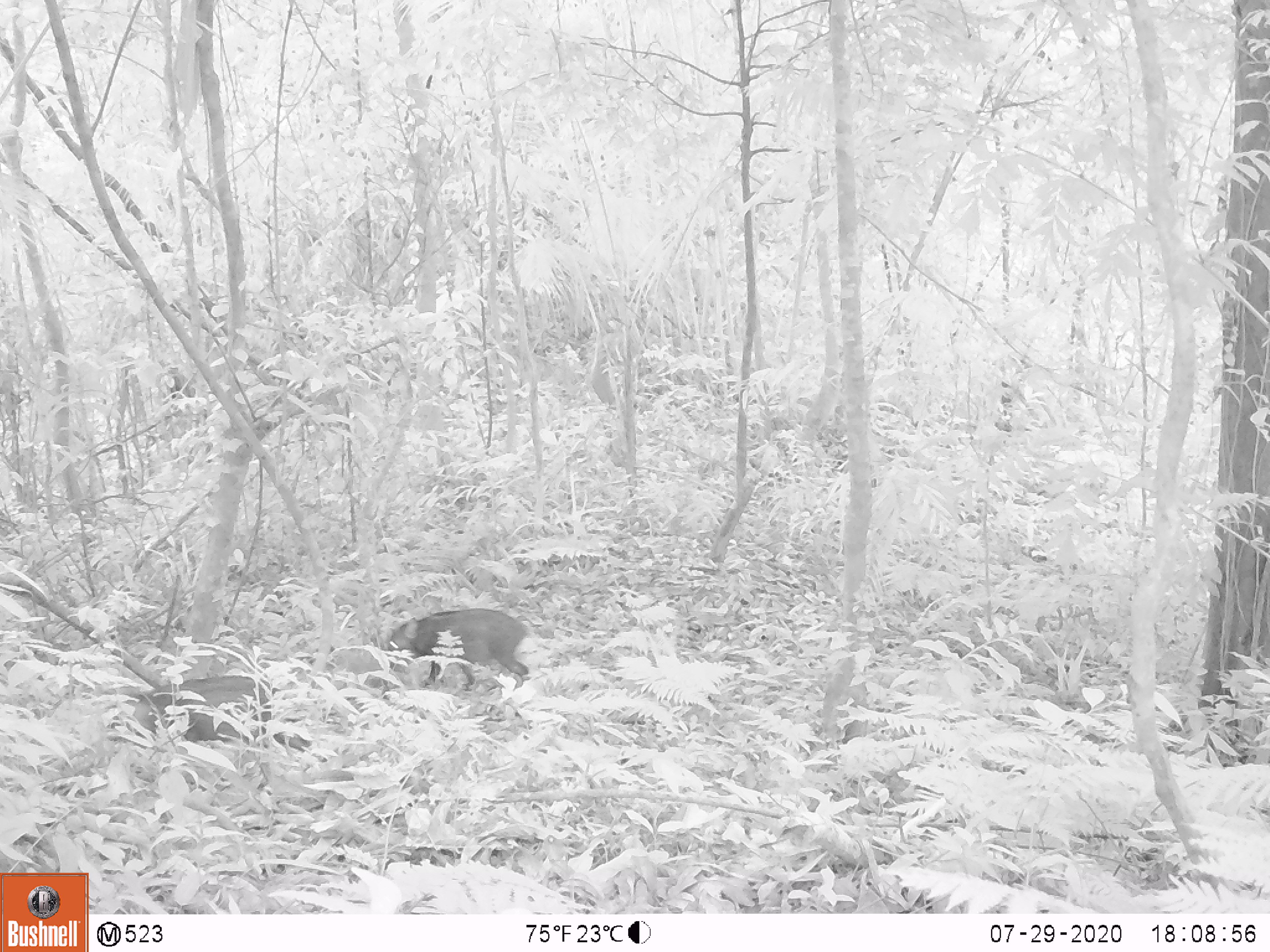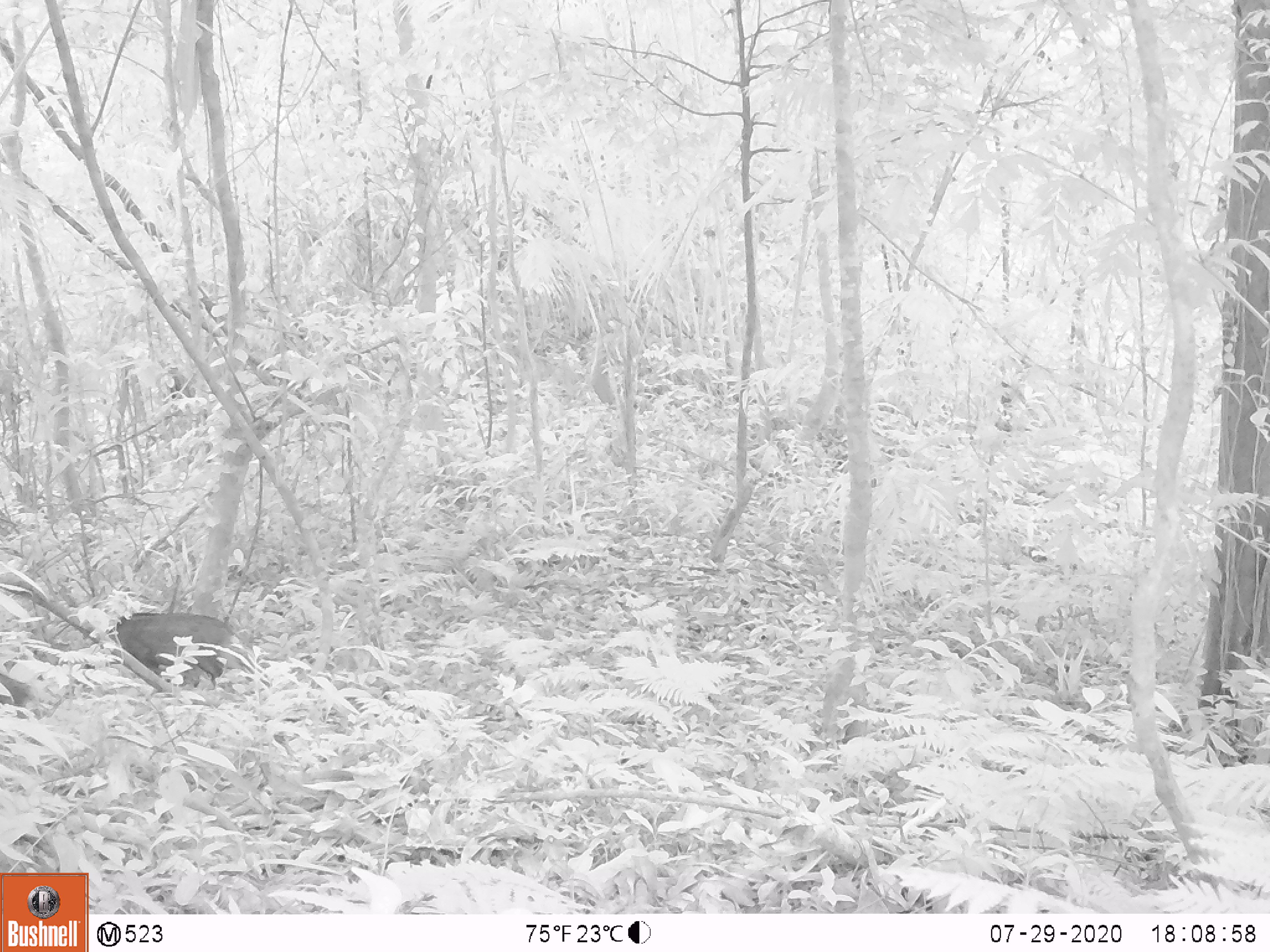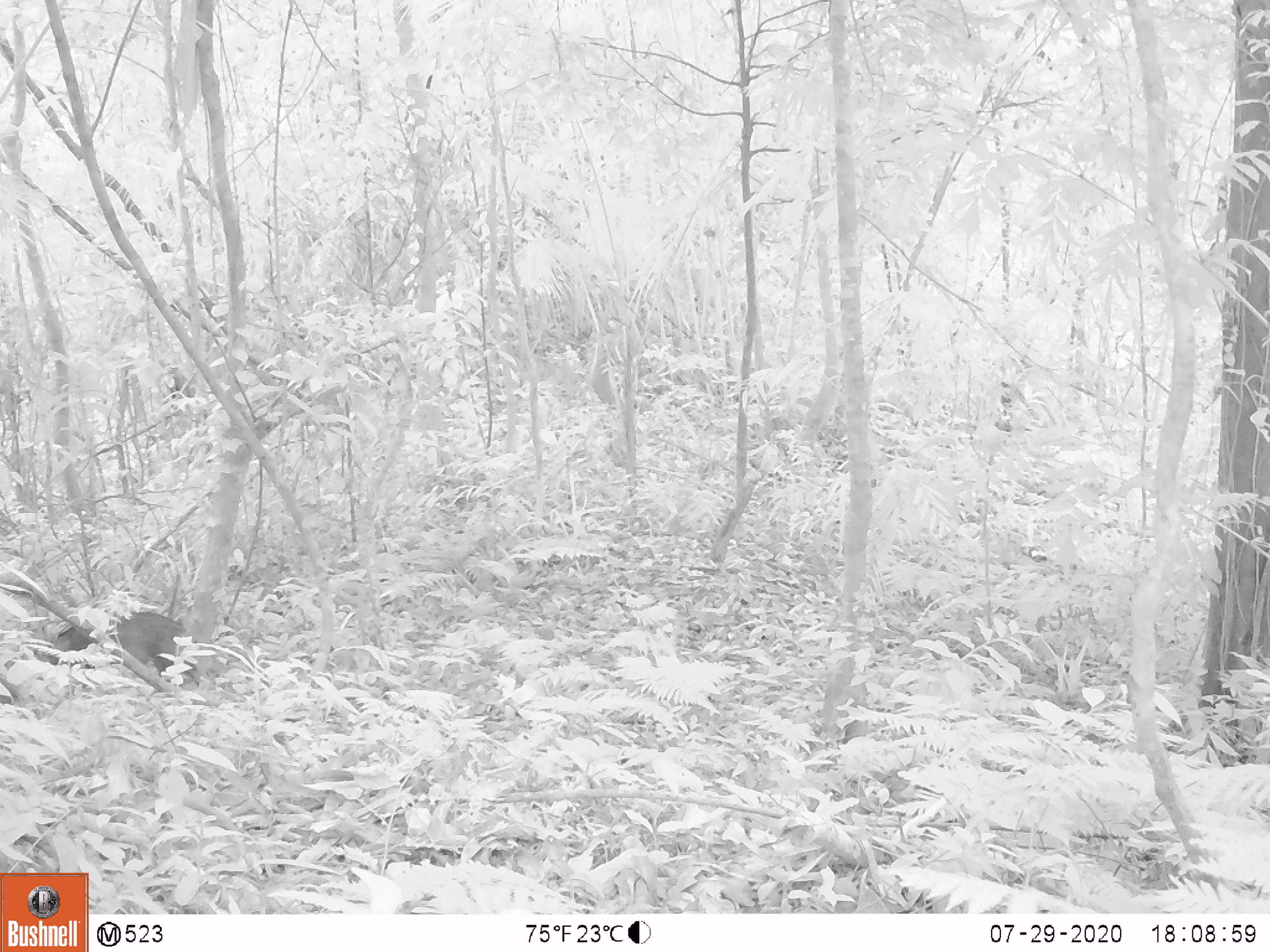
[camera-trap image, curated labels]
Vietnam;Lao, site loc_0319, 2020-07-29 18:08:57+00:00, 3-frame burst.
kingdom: Animalia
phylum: Chordata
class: Mammalia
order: Artiodactyla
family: Suidae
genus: Sus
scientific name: Sus scrofa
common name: eurasian wild pig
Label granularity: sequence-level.